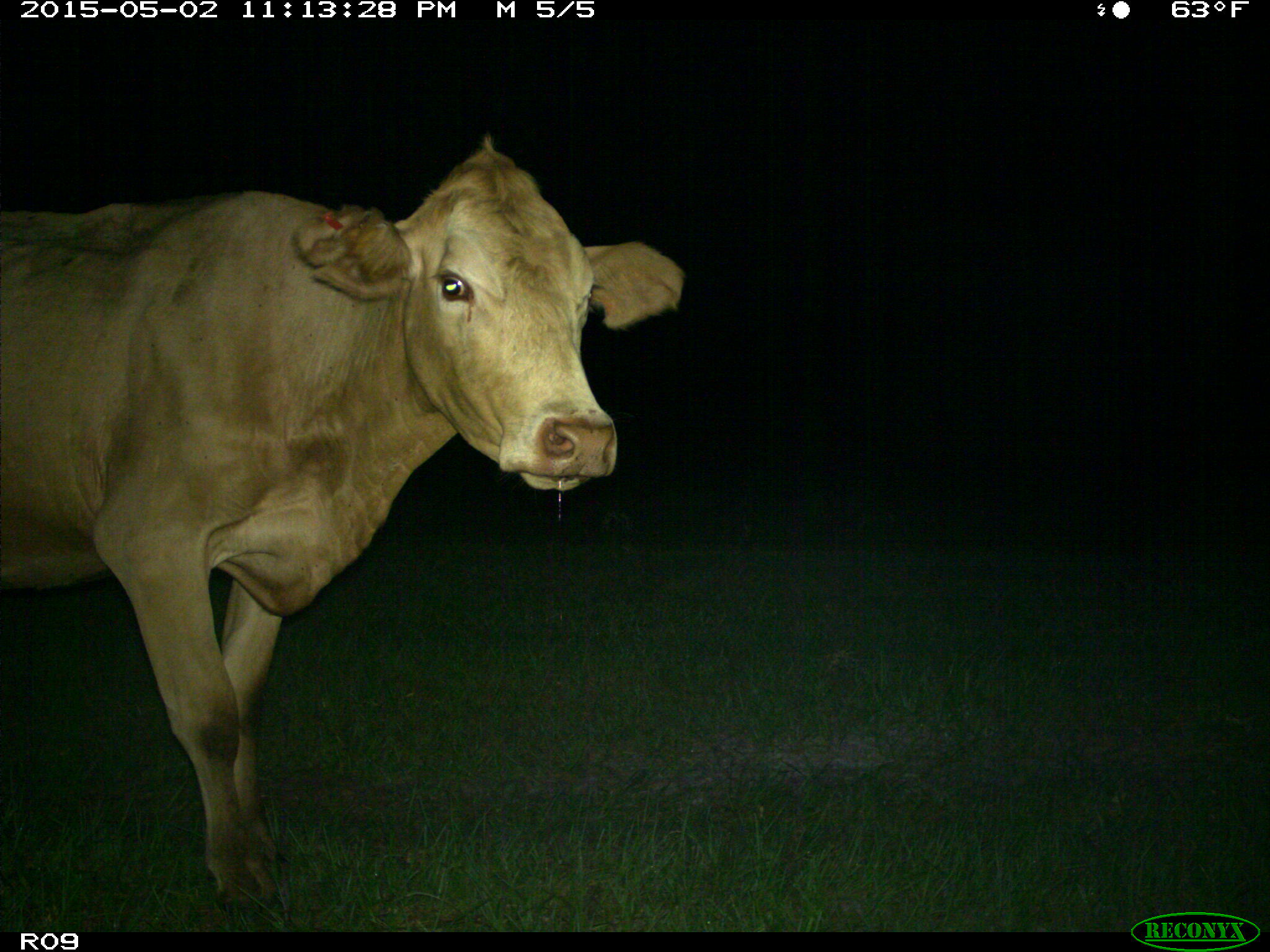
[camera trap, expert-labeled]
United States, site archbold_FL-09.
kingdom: Animalia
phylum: Chordata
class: Mammalia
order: Artiodactyla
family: Bovidae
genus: Bos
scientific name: Bos taurus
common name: domestic cow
Bos taurus (domestic cow).